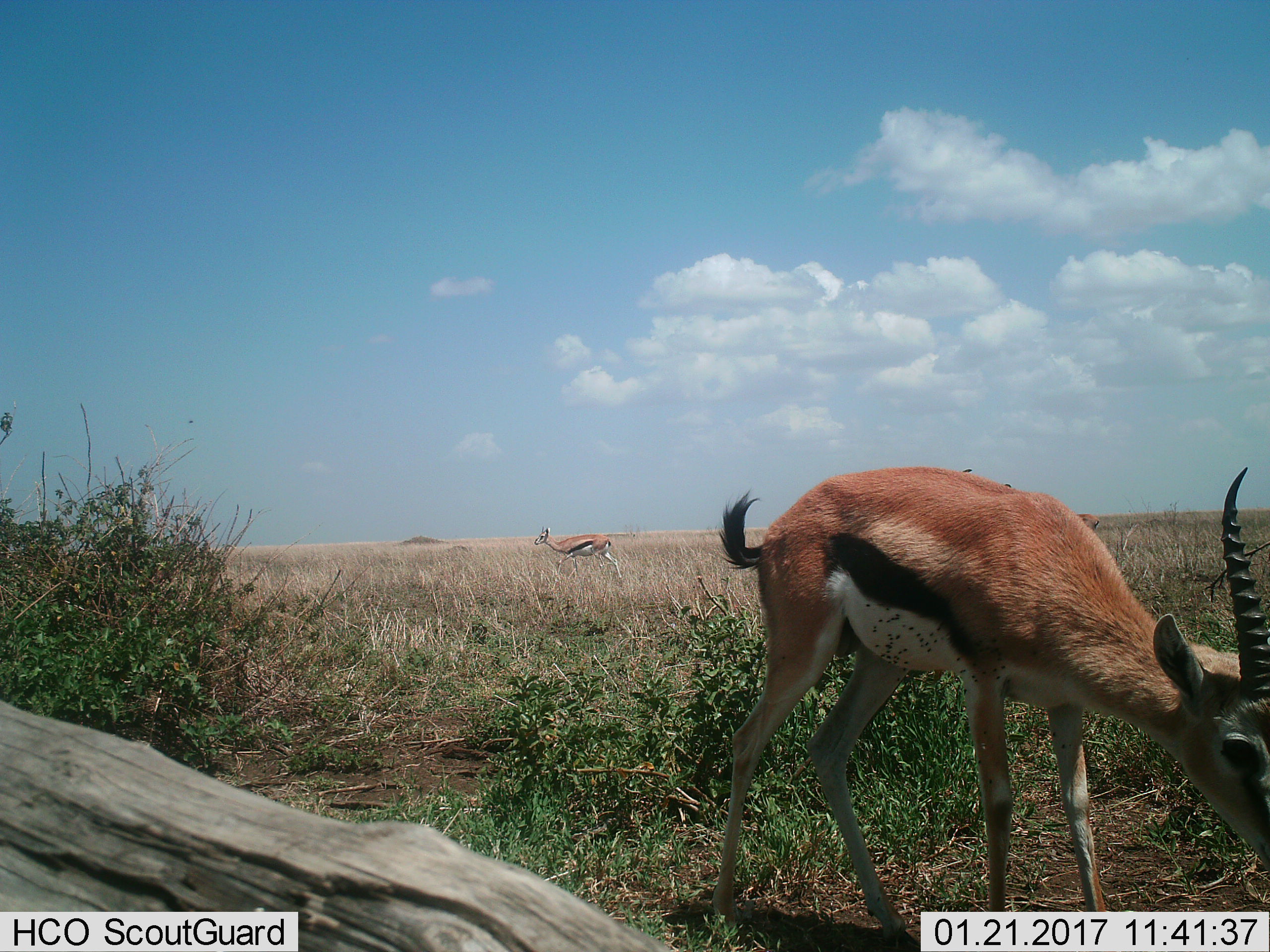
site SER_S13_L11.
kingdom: Animalia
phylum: Chordata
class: Mammalia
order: Artiodactyla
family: Bovidae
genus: Eudorcas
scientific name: Eudorcas thomsonii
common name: thomson's gazelle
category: gazellethomsons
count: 2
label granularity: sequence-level